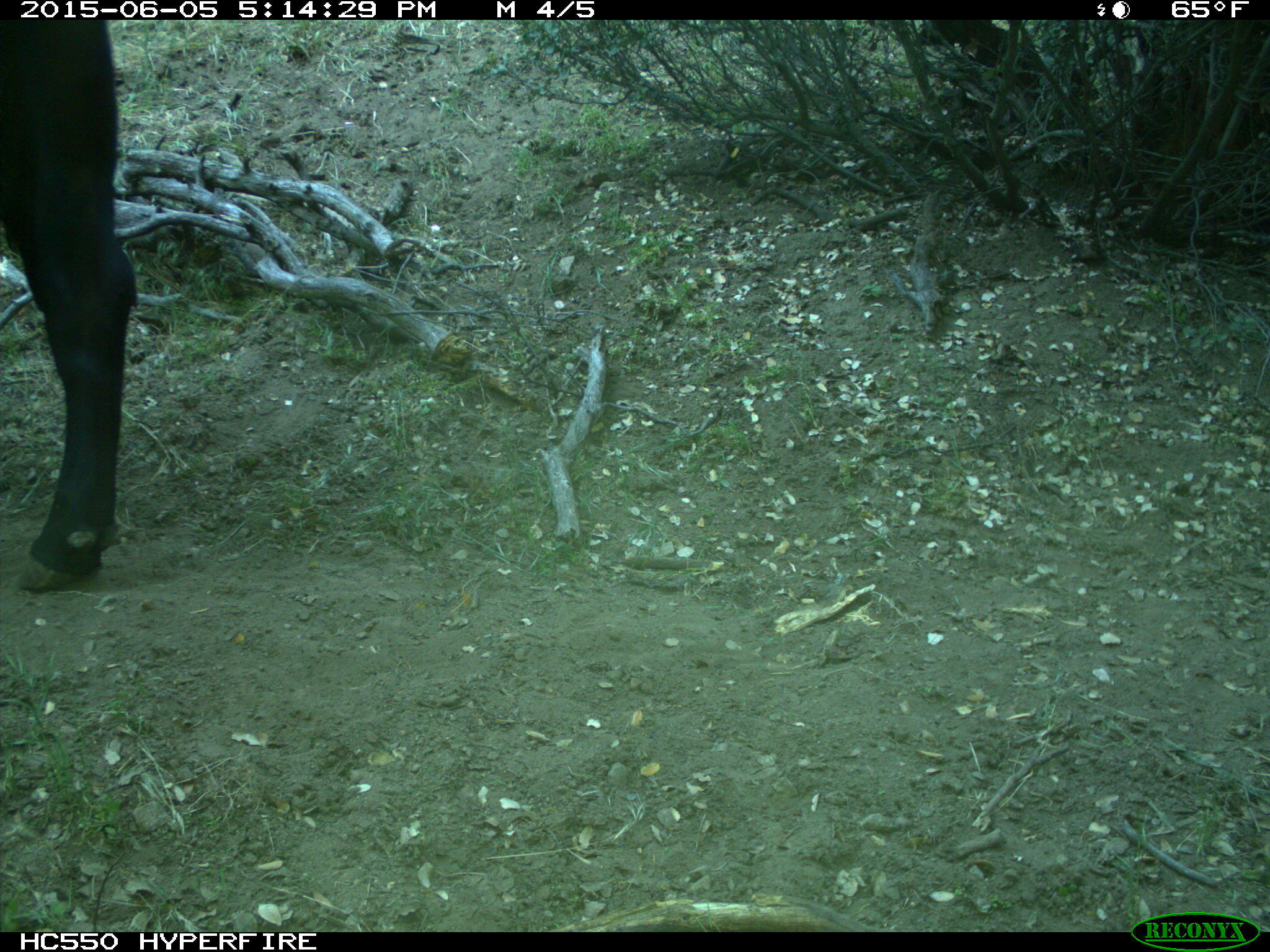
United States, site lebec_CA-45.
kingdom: Animalia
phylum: Chordata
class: Mammalia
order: Artiodactyla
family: Bovidae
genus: Bos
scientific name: Bos taurus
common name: domestic cow